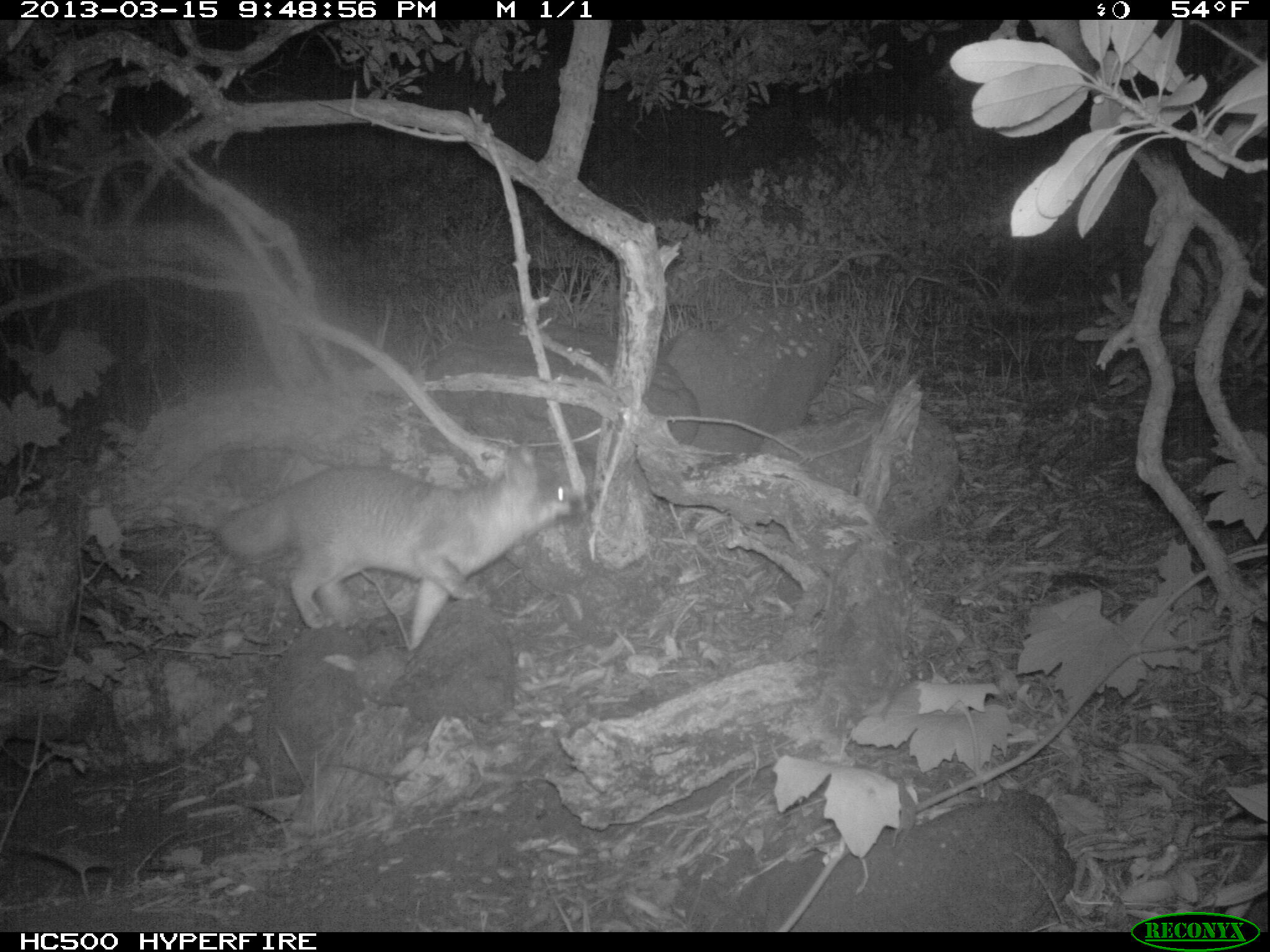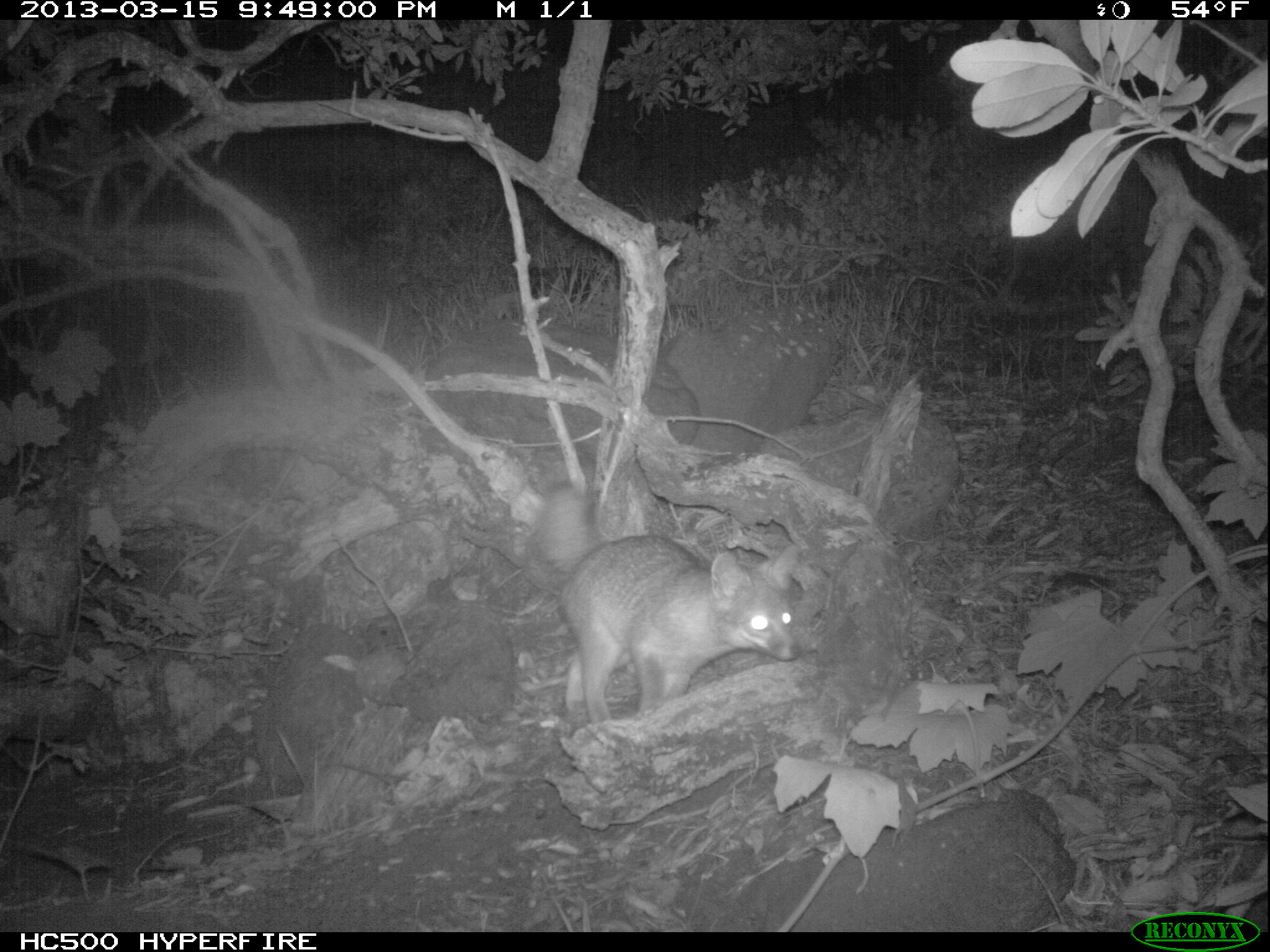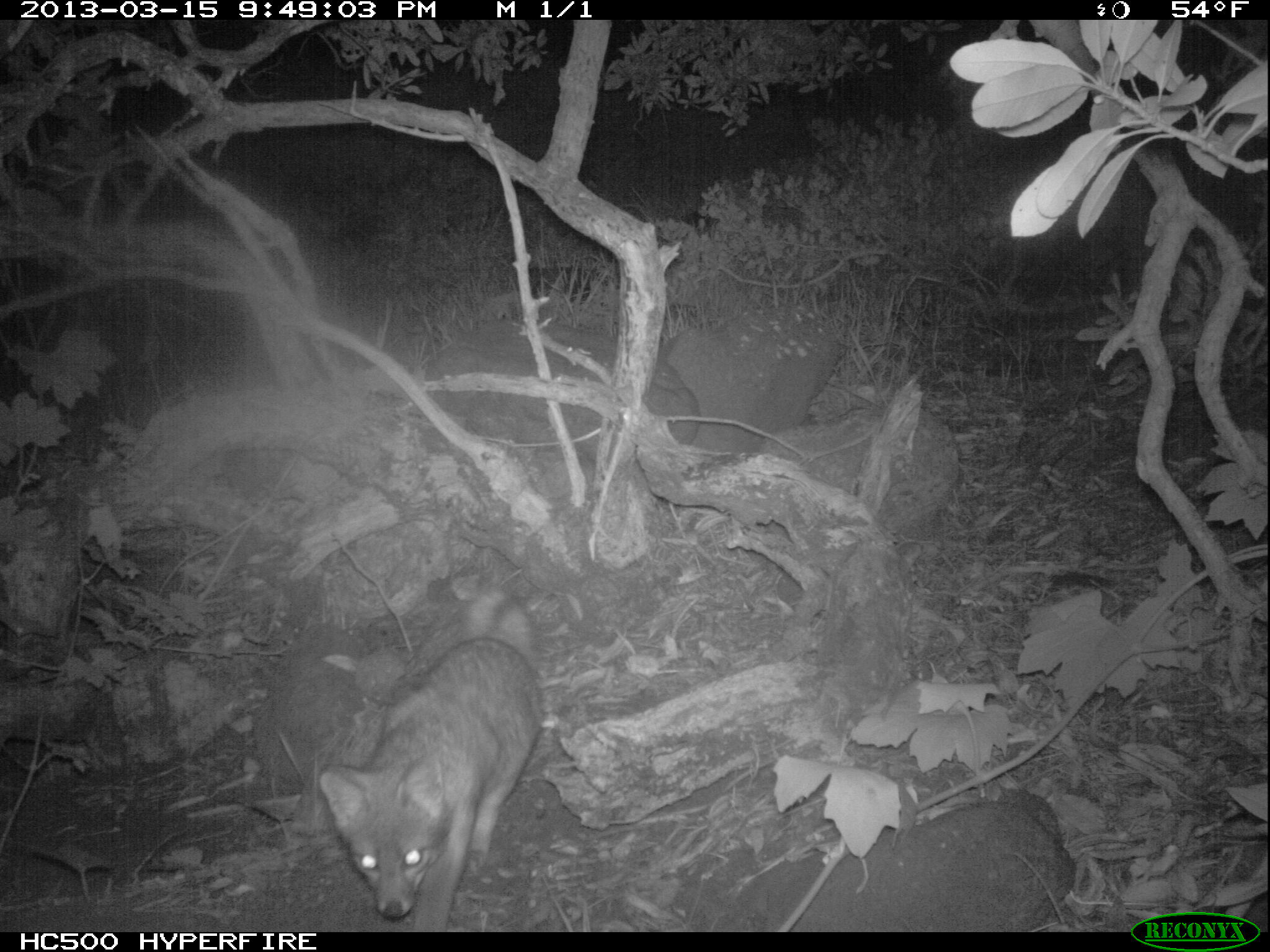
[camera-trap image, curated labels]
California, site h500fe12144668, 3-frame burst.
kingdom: Animalia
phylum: Chordata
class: Mammalia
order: Carnivora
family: Canidae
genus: Urocyon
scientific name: Urocyon littoralis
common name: island fox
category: fox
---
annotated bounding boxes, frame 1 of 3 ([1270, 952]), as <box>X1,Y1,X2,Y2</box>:
fox: <box>213,441,581,651</box>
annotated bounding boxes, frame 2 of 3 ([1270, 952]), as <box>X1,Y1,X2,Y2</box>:
fox: <box>533,482,802,724</box>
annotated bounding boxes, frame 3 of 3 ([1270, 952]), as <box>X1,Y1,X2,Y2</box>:
fox: <box>317,586,542,931</box>